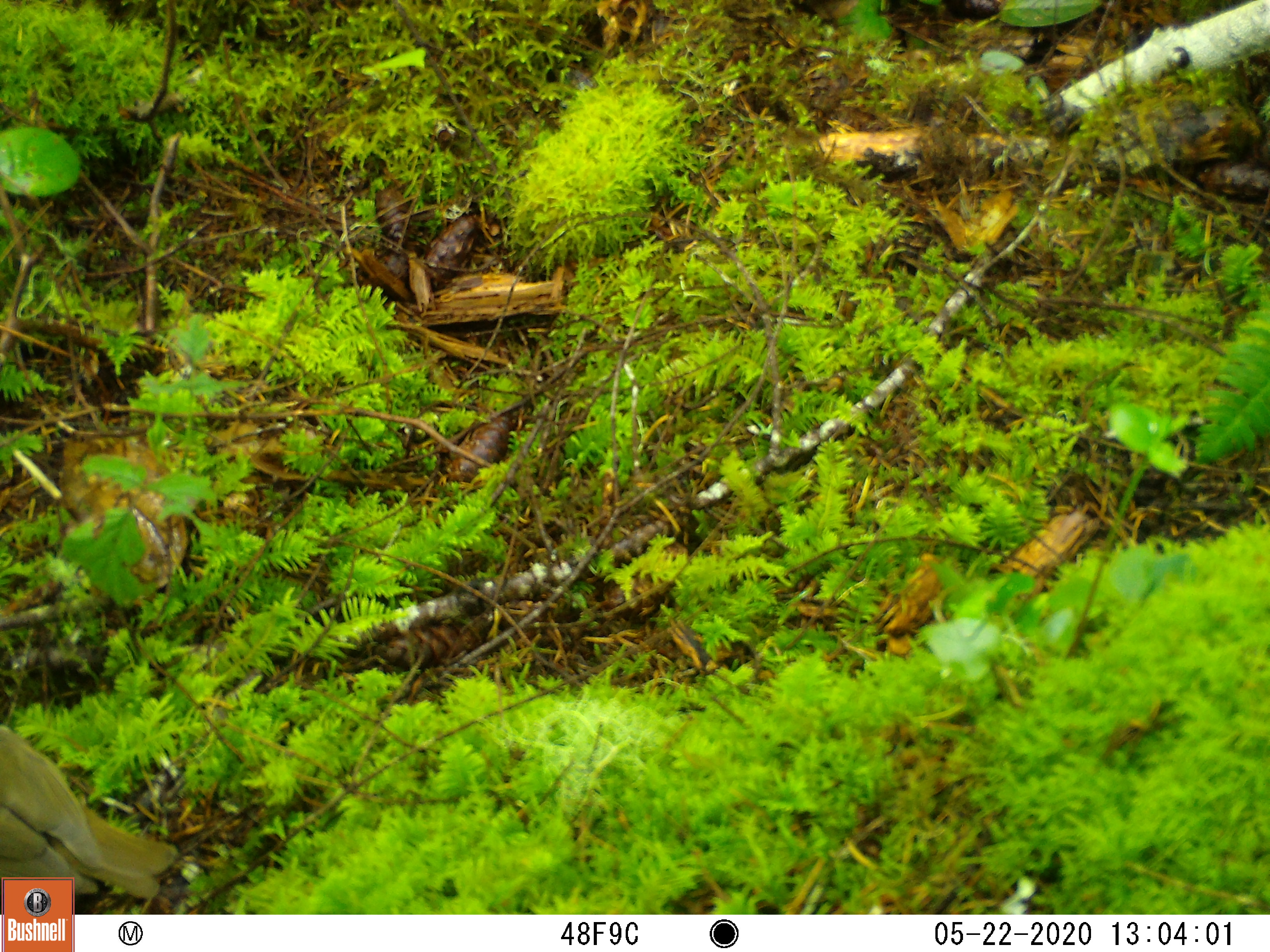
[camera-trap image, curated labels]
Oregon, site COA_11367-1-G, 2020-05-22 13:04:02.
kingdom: Animalia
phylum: Chordata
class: Aves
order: Passeriformes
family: Turdidae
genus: Catharus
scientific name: Catharus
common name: brown thrushes and nightingale-thrushes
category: catharus species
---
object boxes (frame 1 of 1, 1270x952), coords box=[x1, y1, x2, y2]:
catharus species: box=[3, 713, 183, 873]